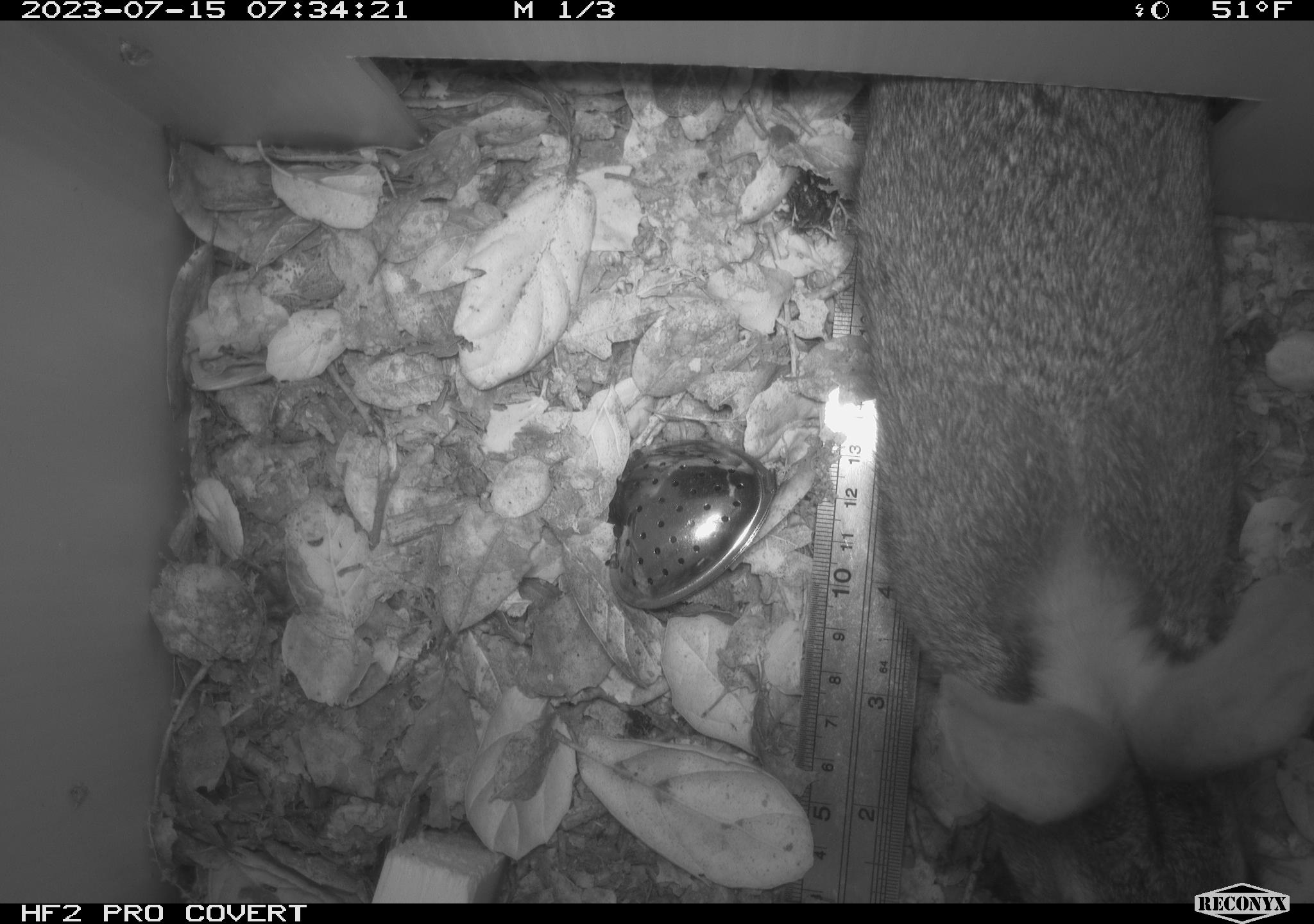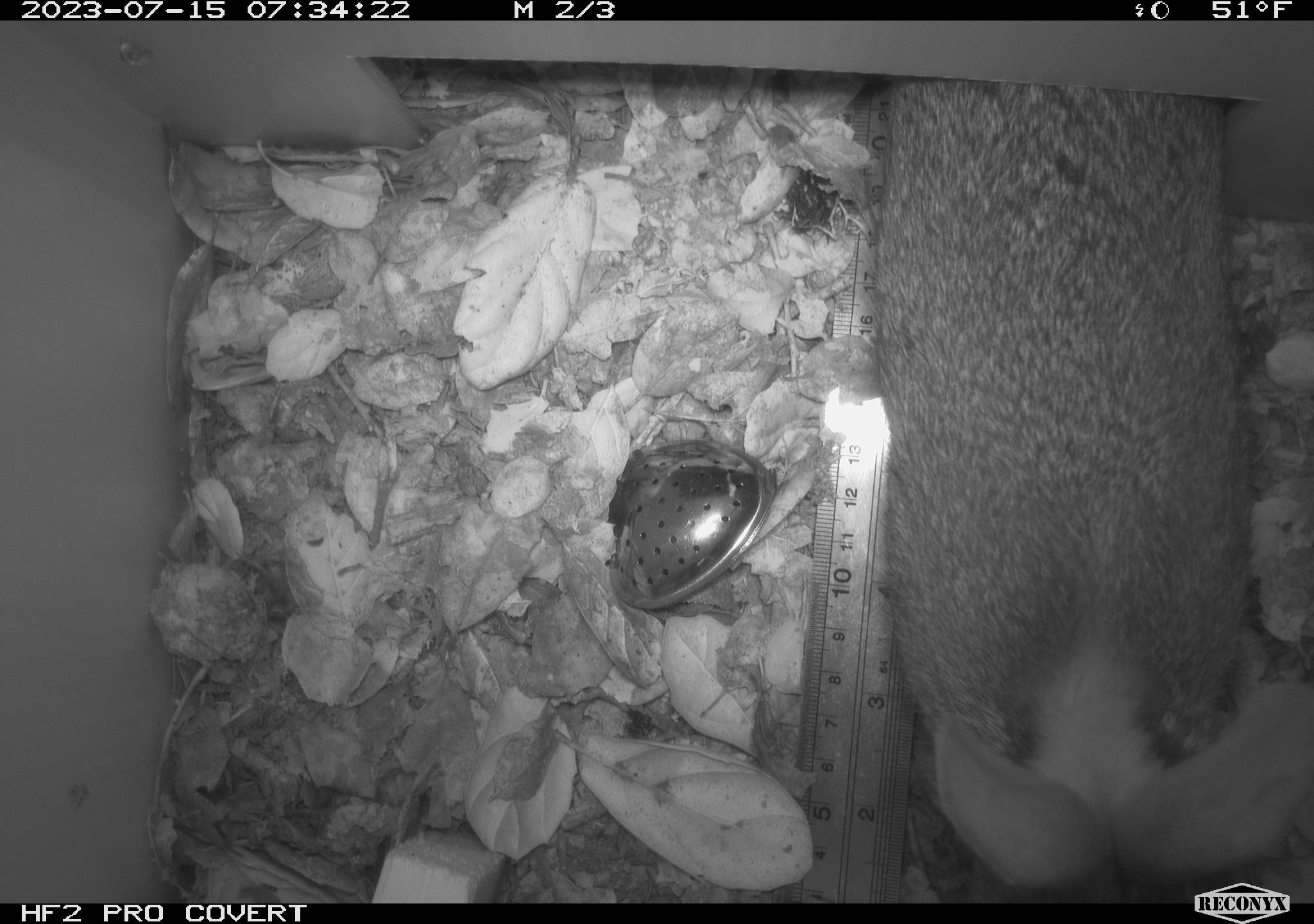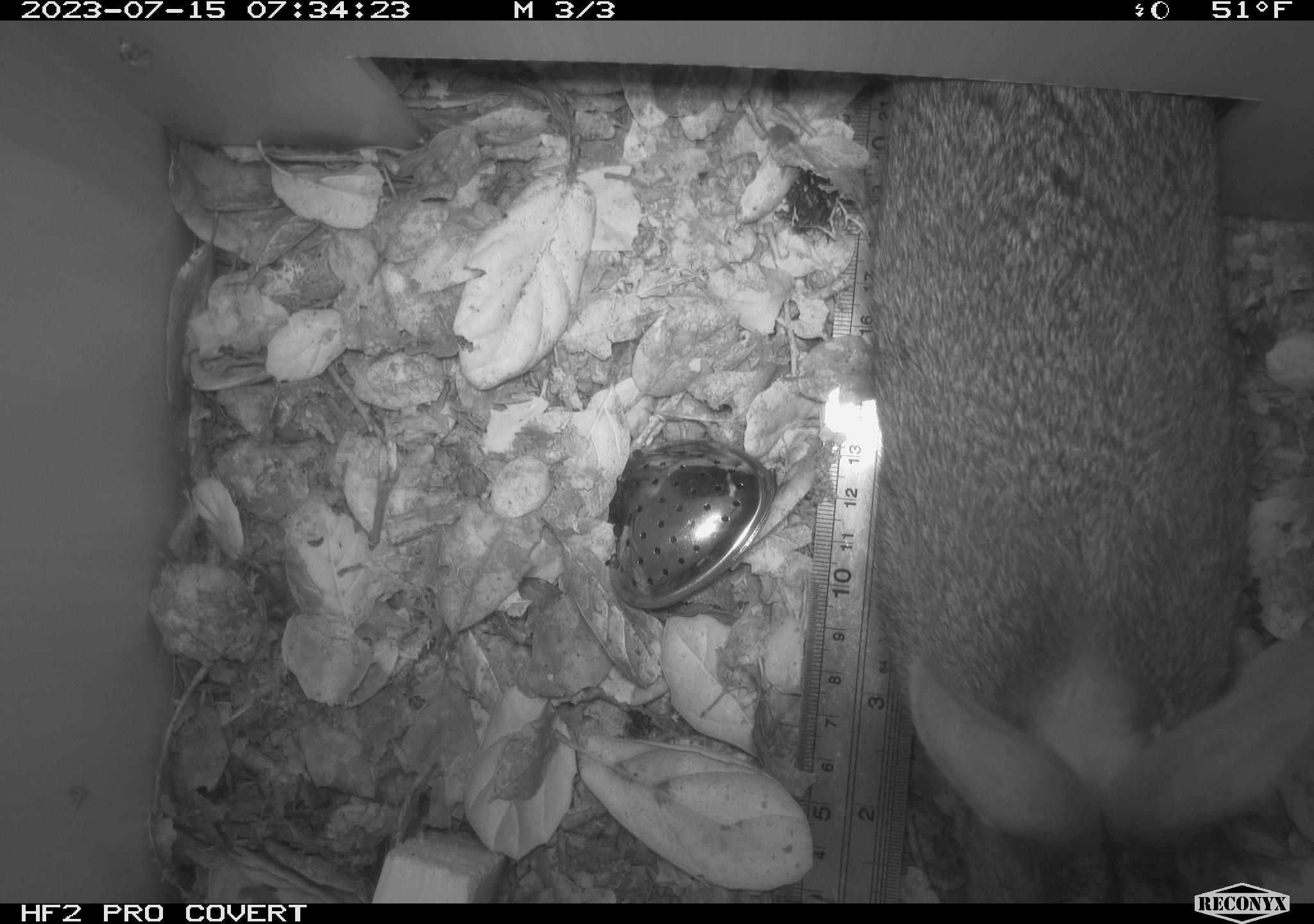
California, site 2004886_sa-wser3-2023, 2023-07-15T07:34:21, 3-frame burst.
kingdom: Animalia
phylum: Chordata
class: Mammalia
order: Lagomorpha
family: Leporidae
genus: Sylvilagus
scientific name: Sylvilagus bachmani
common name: brush rabbit